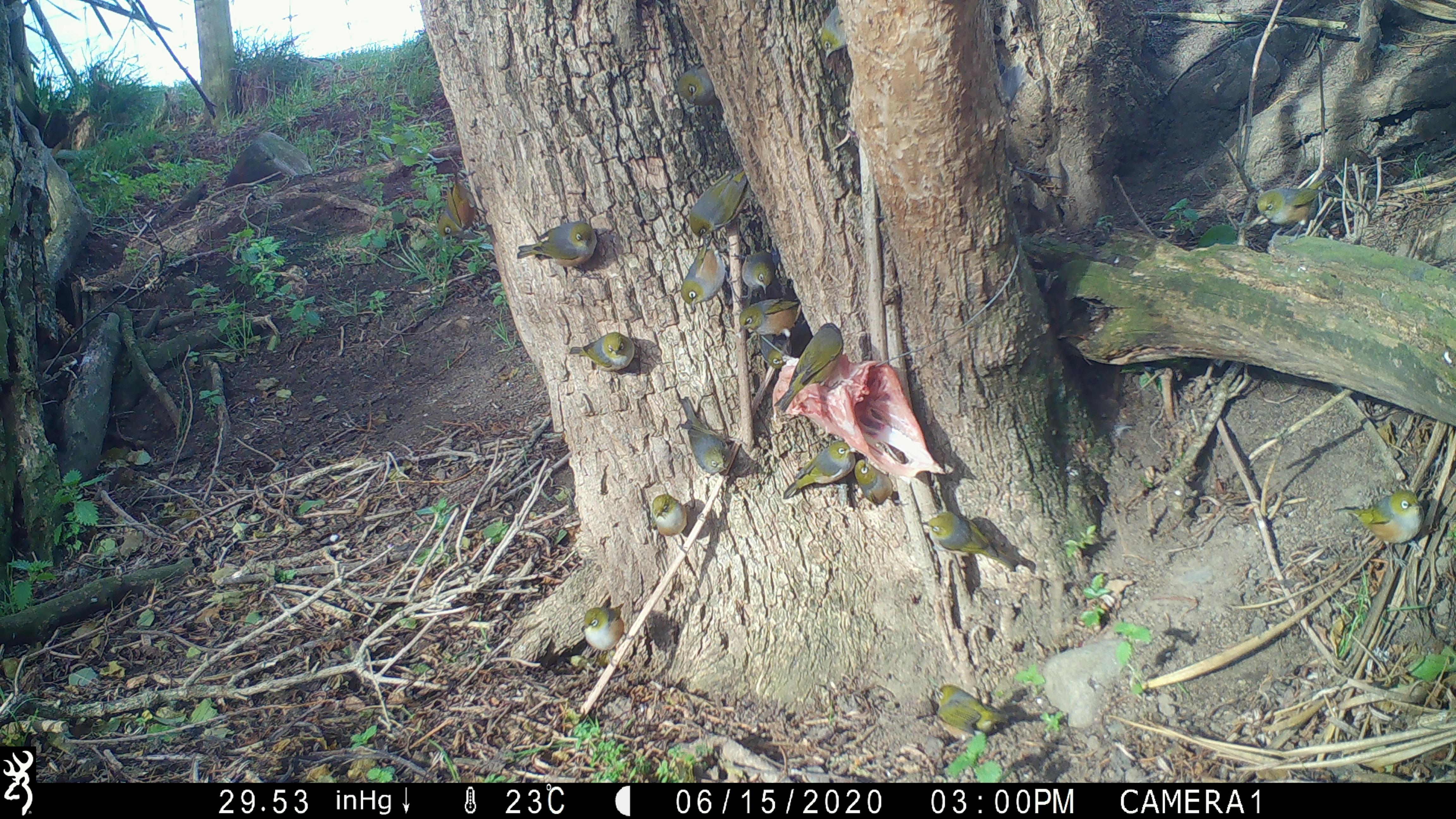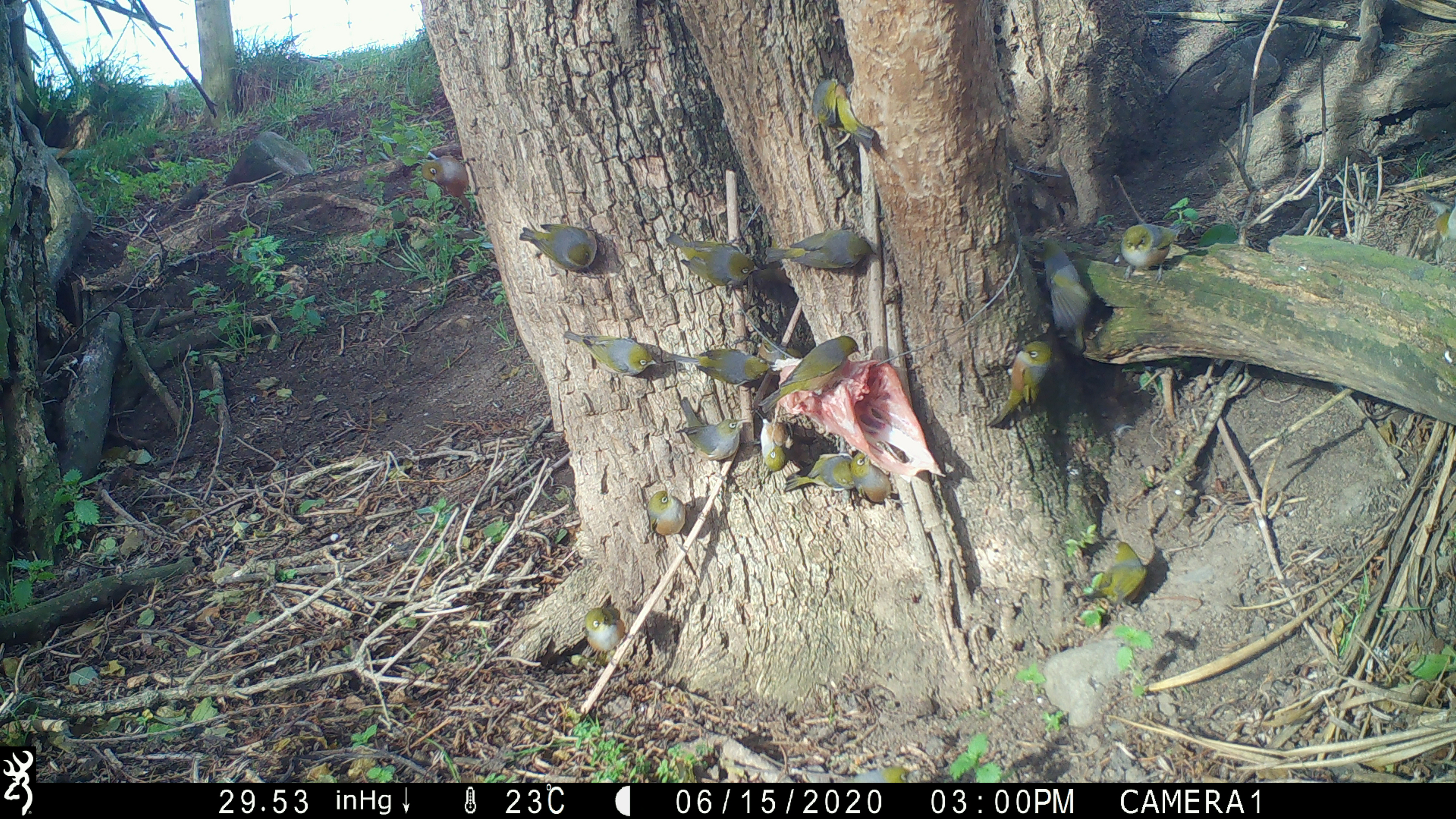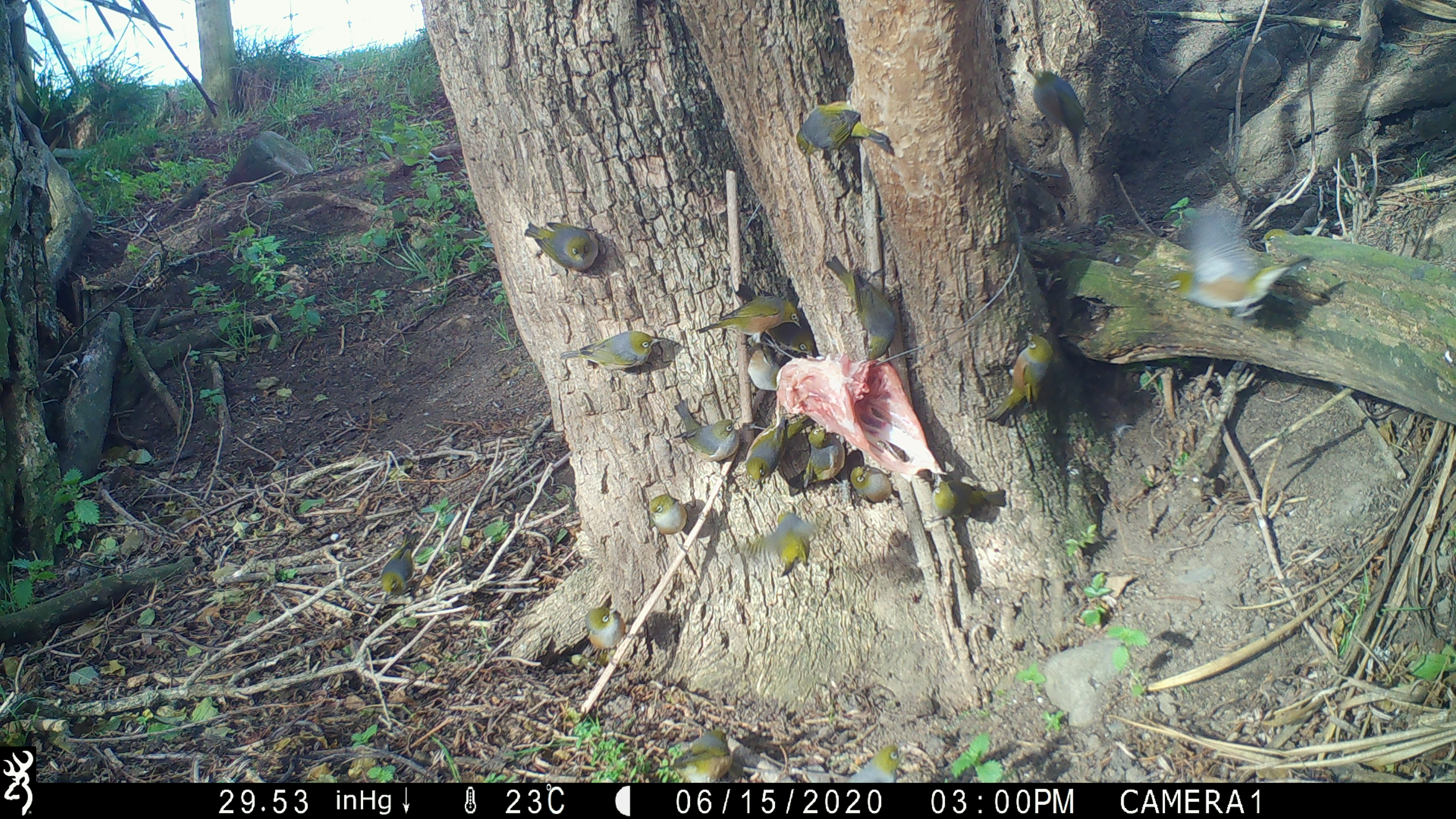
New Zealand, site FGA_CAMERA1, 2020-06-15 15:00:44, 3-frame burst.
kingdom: Animalia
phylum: Chordata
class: Aves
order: Passeriformes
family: Zosteropidae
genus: Zosterops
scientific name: Zosterops lateralis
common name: silvereye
Silvereye (Zosterops lateralis).